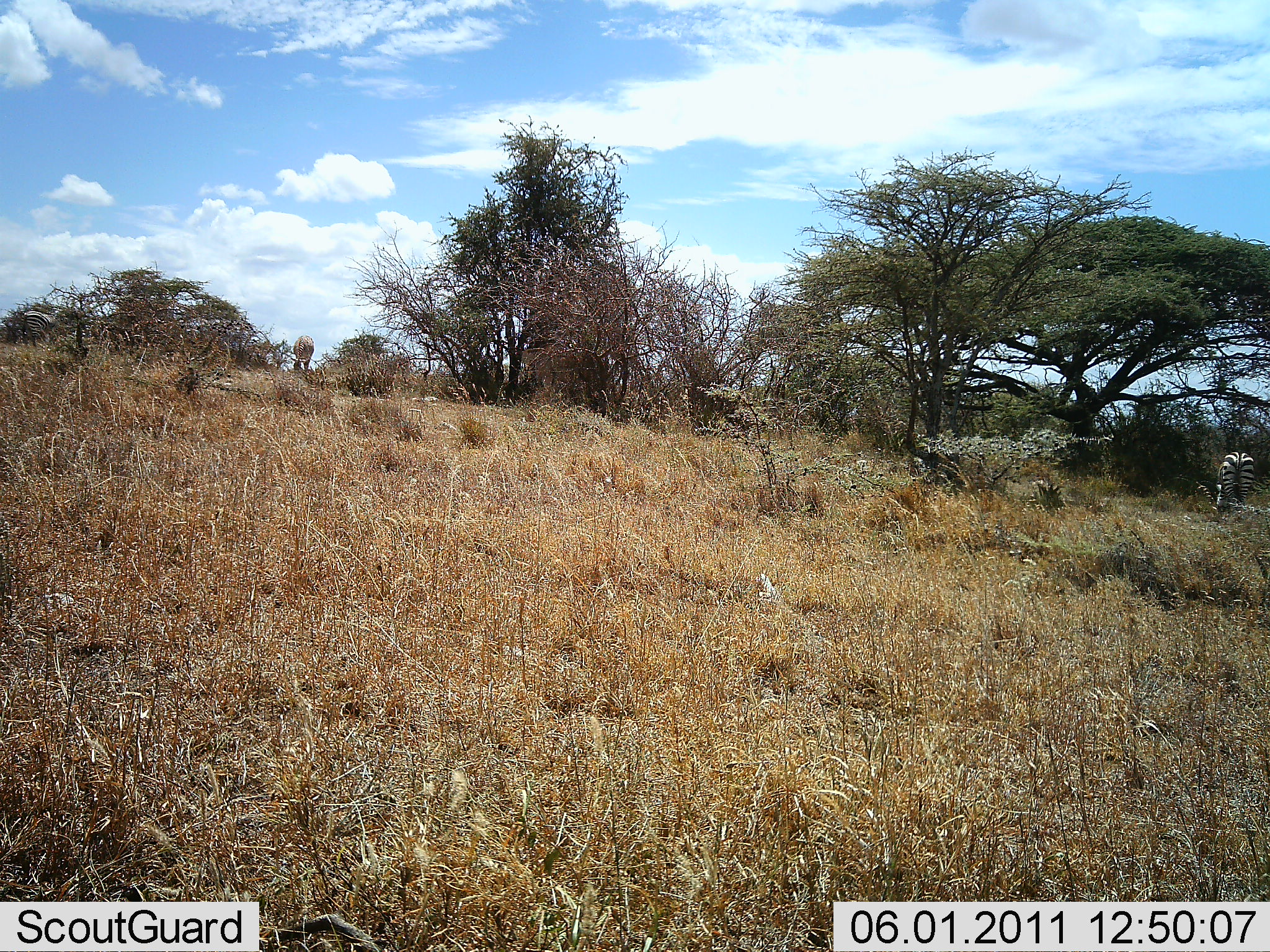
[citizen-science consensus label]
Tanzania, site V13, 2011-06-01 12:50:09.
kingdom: Animalia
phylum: Chordata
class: Mammalia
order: Perissodactyla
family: Equidae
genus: Equus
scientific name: Equus quagga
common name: plains zebra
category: zebra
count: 1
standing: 73%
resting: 0%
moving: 7%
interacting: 0%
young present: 0%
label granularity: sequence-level